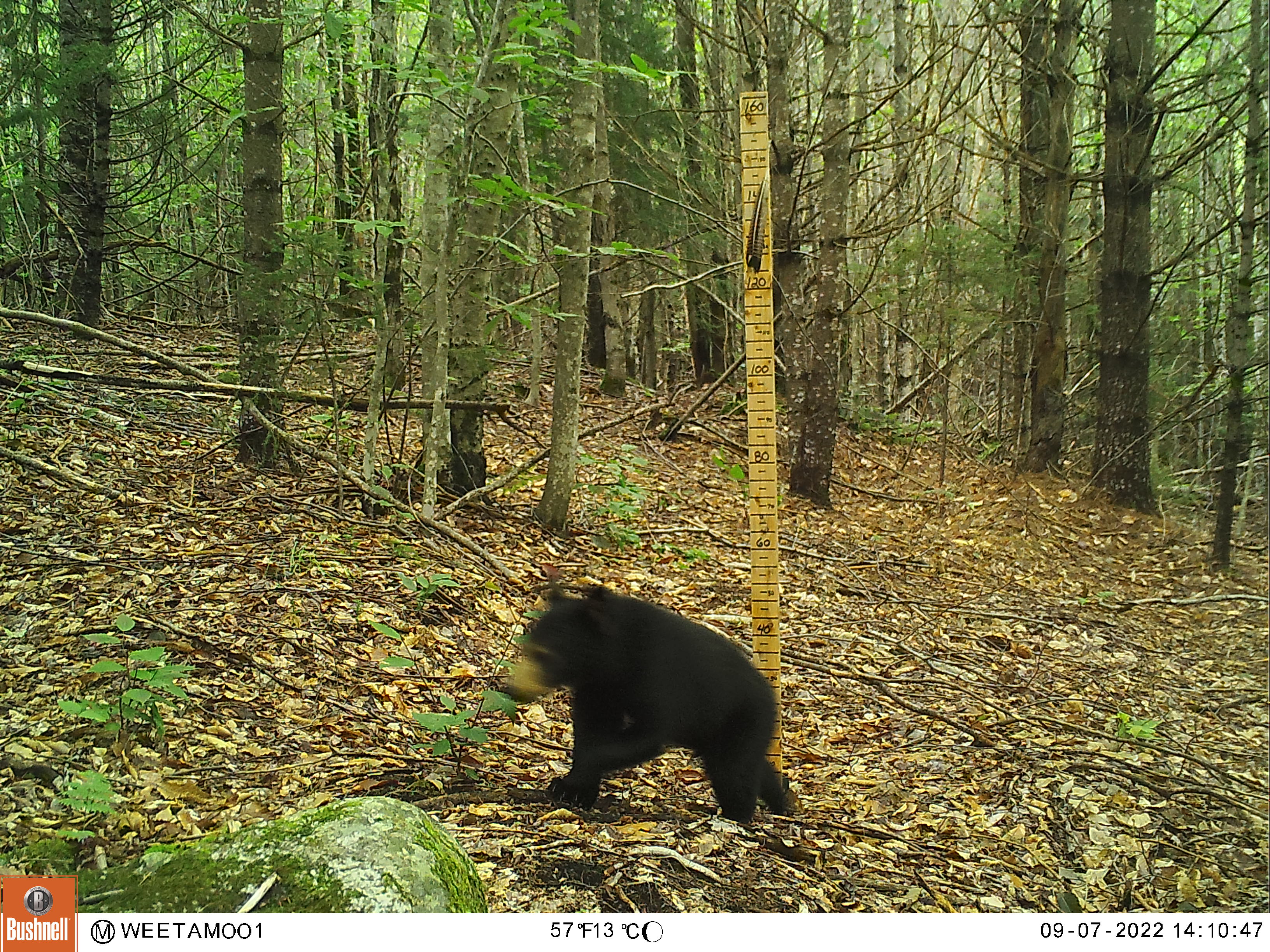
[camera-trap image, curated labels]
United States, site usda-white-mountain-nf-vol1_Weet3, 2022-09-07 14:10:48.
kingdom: Animalia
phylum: Chordata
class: Mammalia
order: Carnivora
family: Ursidae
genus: Ursus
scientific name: Ursus americanus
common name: black bear